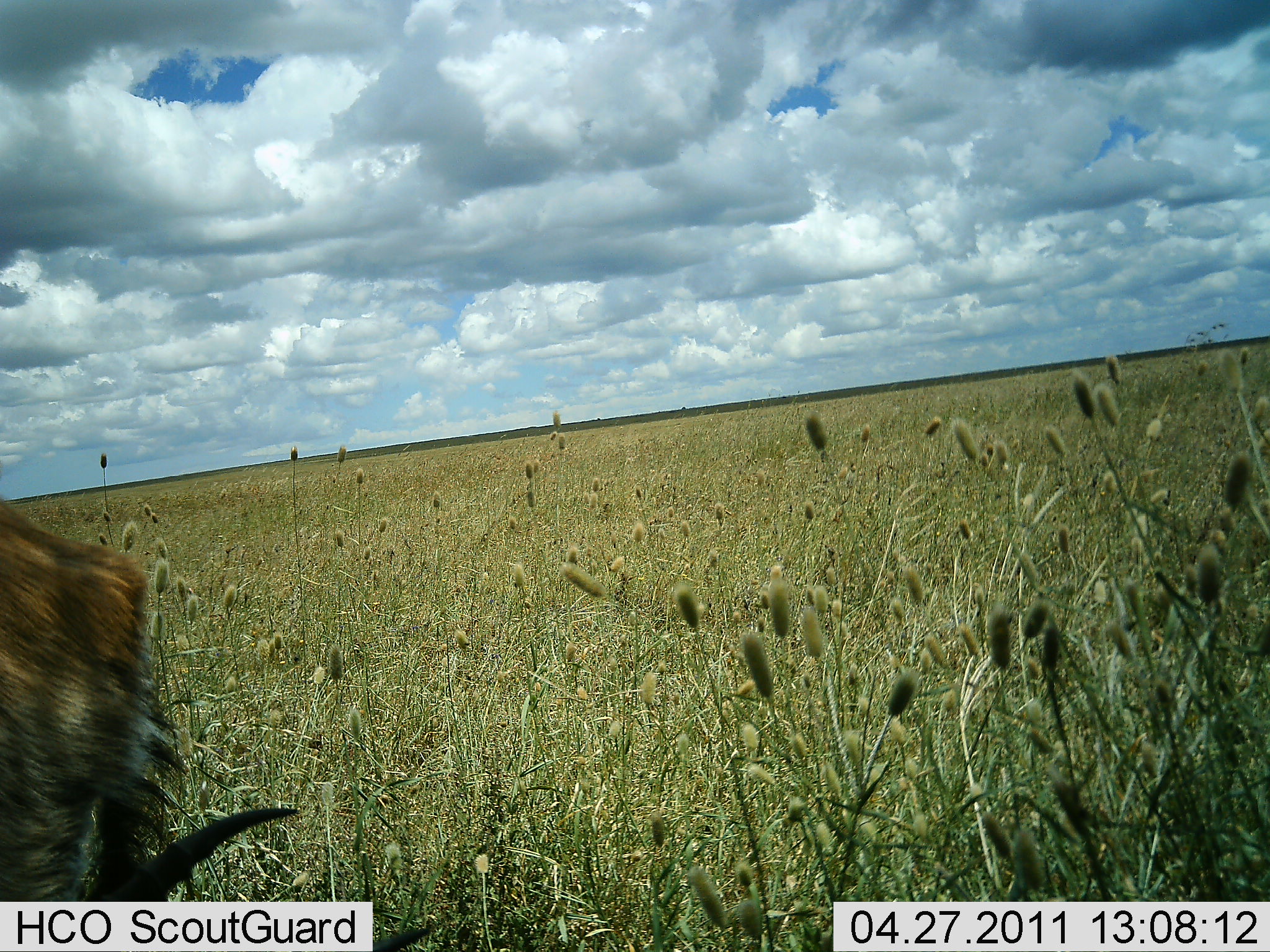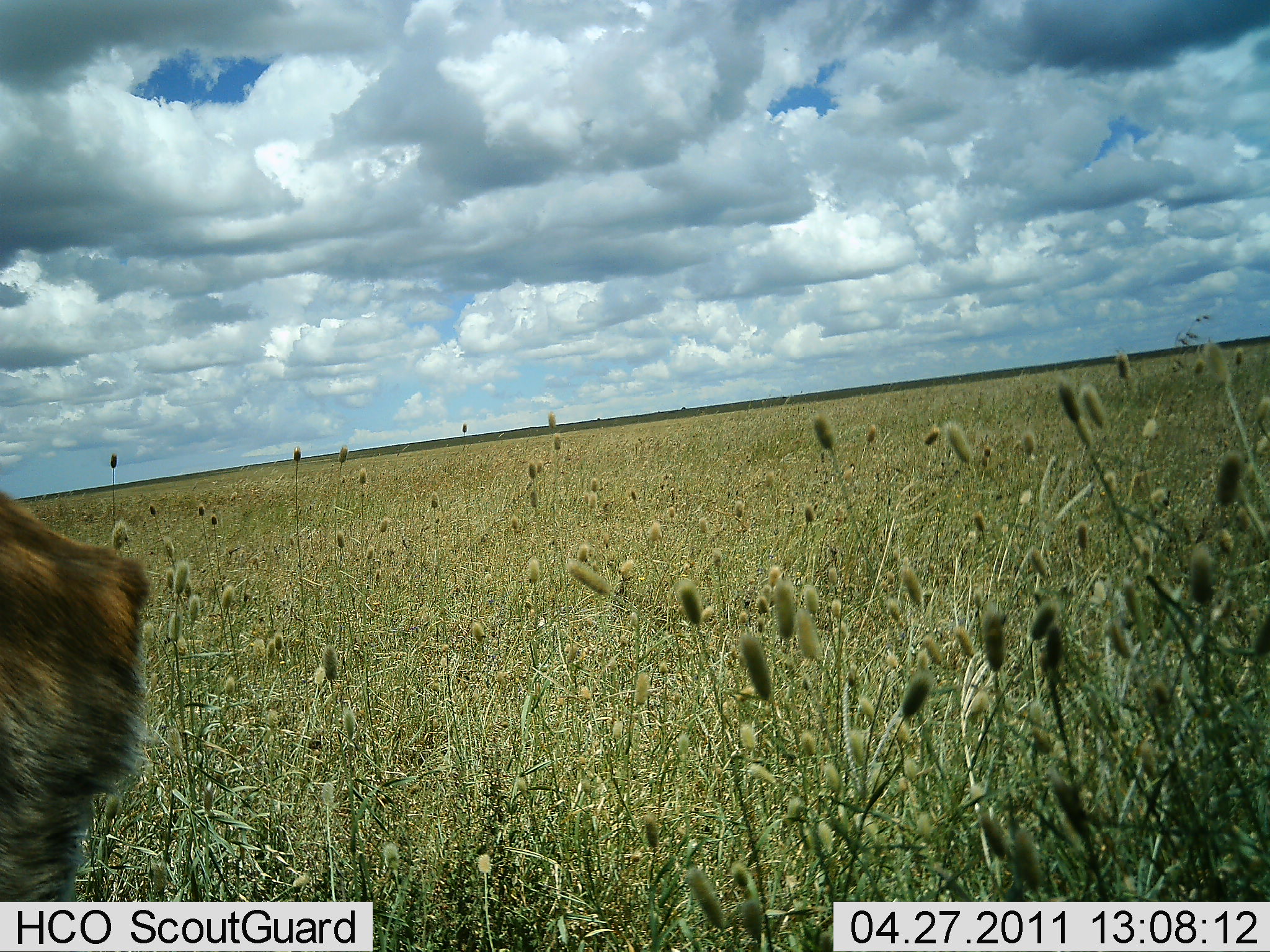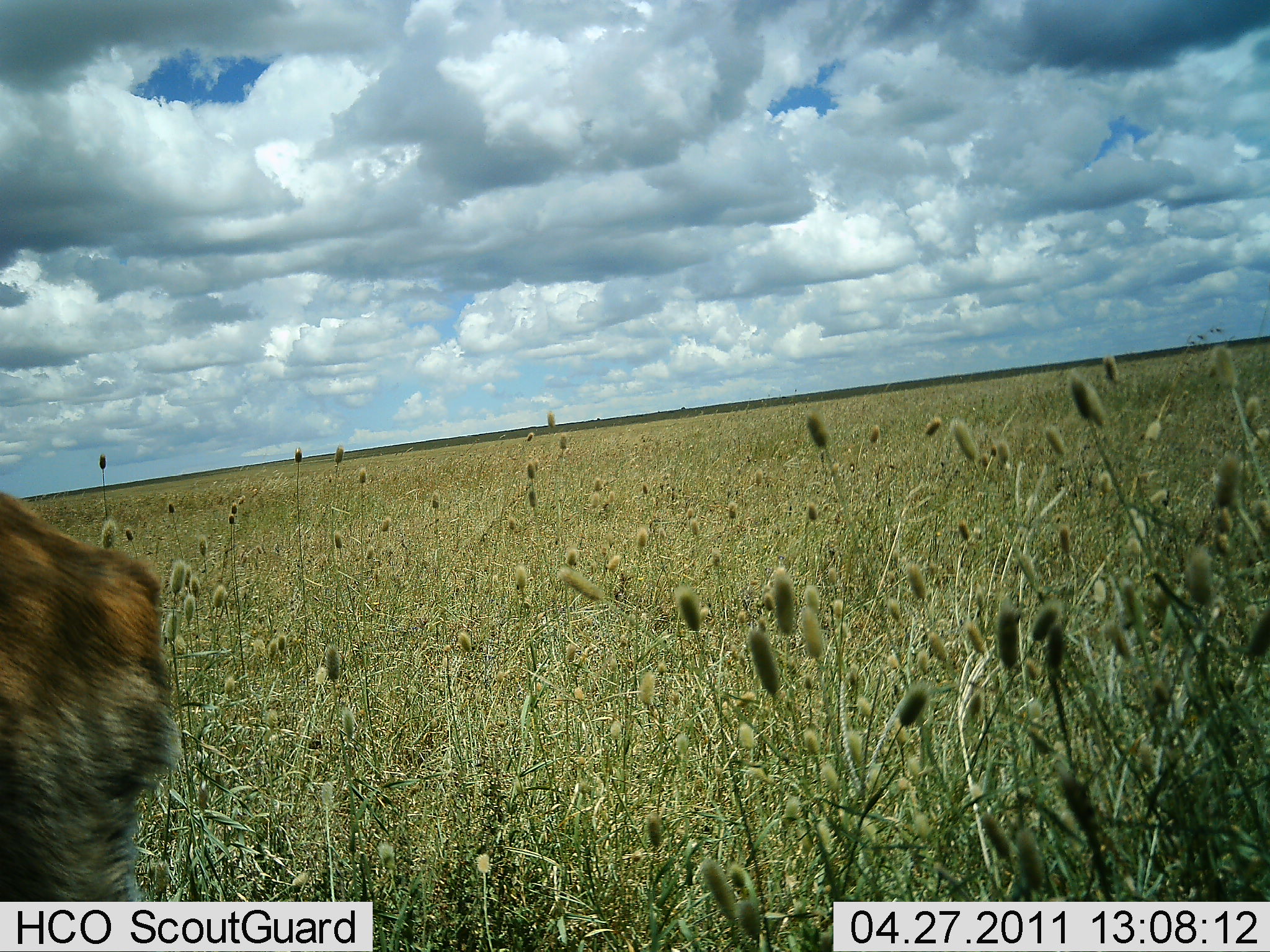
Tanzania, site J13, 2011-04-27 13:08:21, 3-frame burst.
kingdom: Animalia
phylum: Chordata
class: Mammalia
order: Artiodactyla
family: Bovidae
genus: Kobus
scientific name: Kobus ellipsiprymnus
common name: waterbuck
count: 1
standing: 20%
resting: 0%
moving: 0%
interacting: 0%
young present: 0%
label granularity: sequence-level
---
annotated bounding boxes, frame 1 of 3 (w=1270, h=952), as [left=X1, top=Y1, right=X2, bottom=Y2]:
animal: [left=0, top=497, right=297, bottom=902]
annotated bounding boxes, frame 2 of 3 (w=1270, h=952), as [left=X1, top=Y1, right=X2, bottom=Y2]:
animal: [left=0, top=491, right=148, bottom=901]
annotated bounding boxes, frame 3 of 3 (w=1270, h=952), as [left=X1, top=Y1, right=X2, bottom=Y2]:
animal: [left=0, top=492, right=181, bottom=901]